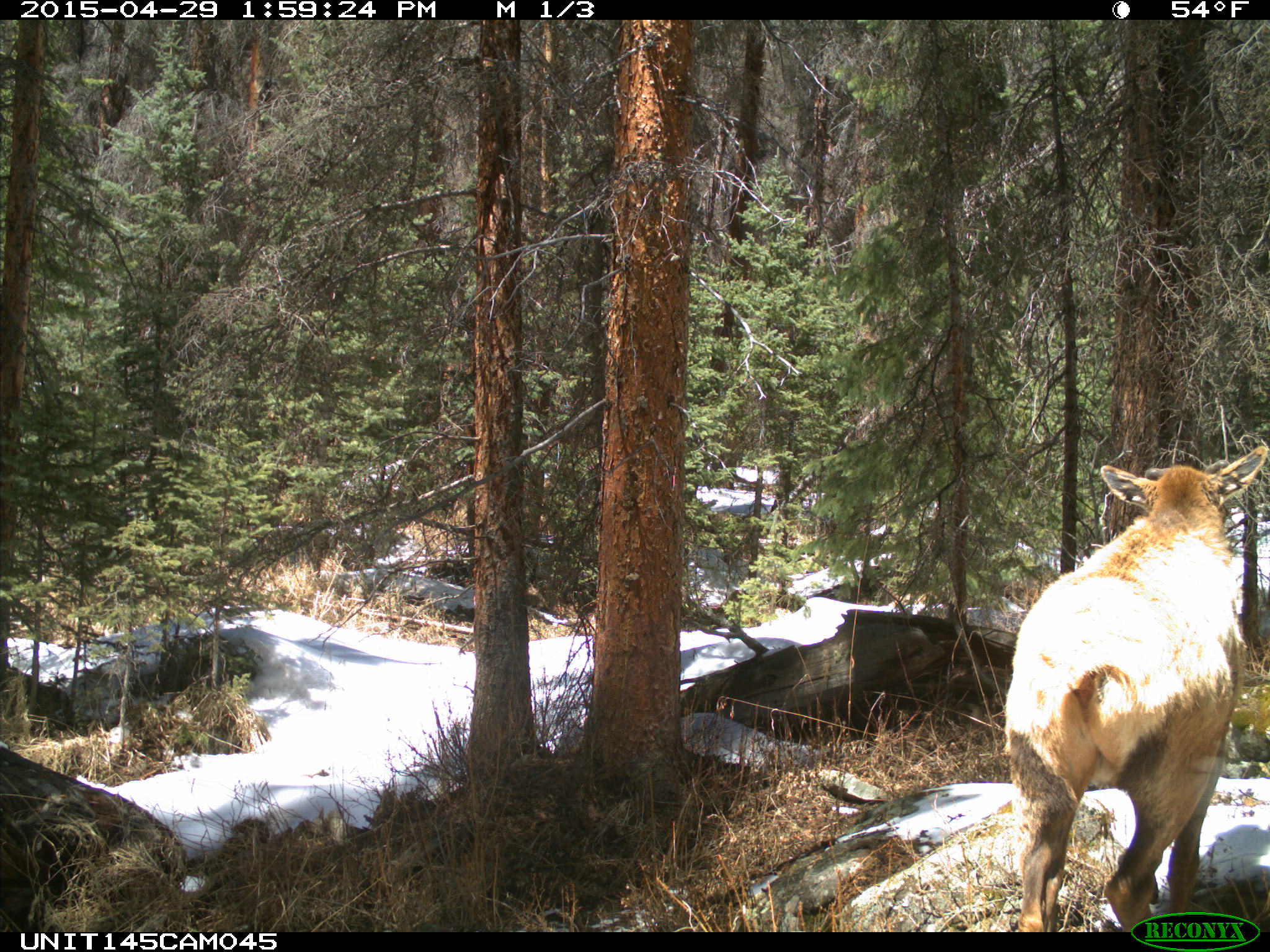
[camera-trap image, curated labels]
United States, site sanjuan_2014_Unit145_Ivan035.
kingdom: Animalia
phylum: Chordata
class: Mammalia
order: Artiodactyla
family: Cervidae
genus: Cervus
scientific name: Cervus elaphus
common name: red deer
Cervus elaphus (red deer).